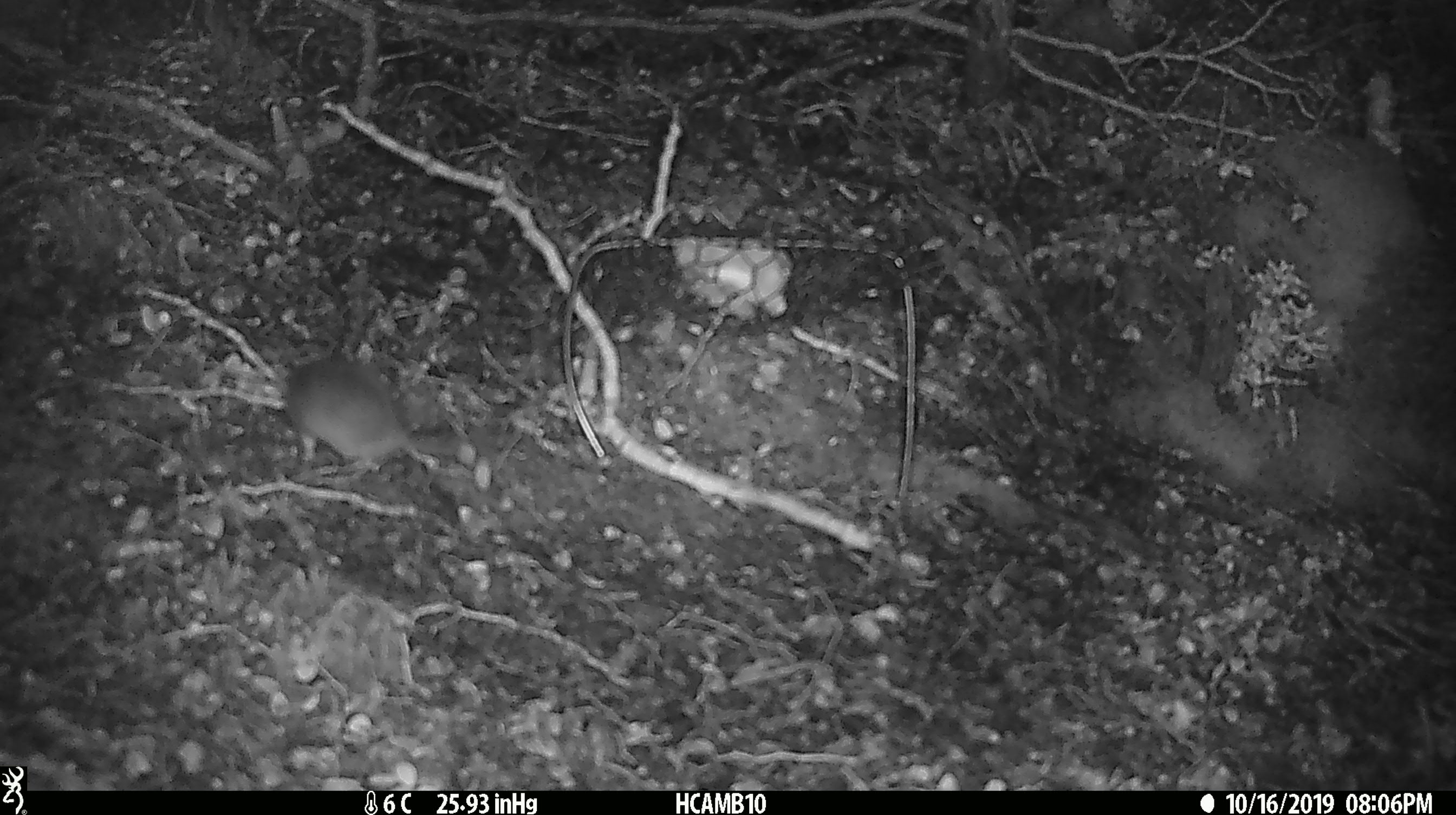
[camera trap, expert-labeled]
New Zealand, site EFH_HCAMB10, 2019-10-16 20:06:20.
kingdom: Animalia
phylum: Chordata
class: Mammalia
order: Rodentia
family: Muridae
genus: Mus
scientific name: Mus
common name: mouse